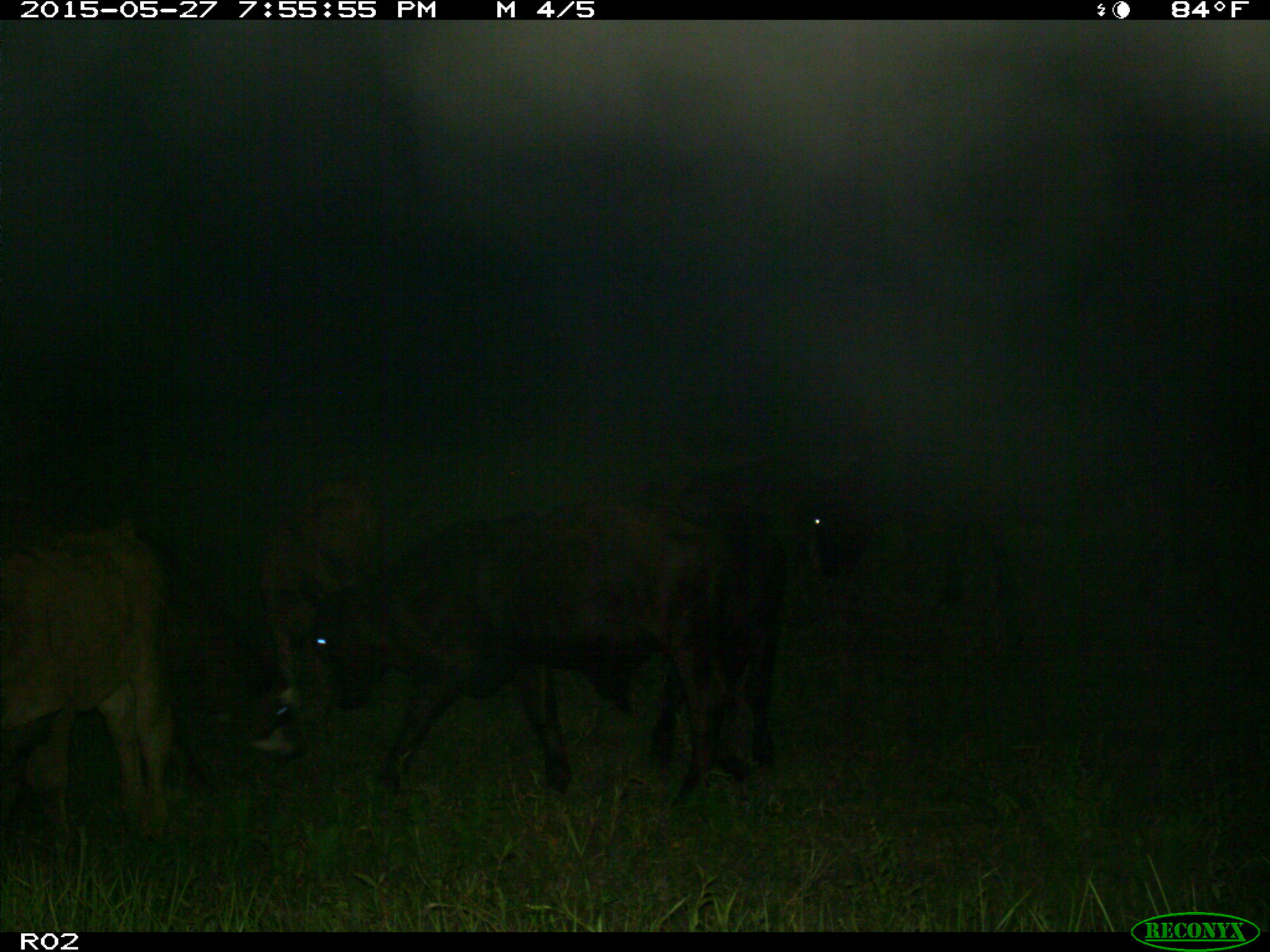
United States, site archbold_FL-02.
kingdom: Animalia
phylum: Chordata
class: Mammalia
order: Artiodactyla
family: Bovidae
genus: Bos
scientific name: Bos taurus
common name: domestic cow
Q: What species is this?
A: Bos taurus (domestic cow).